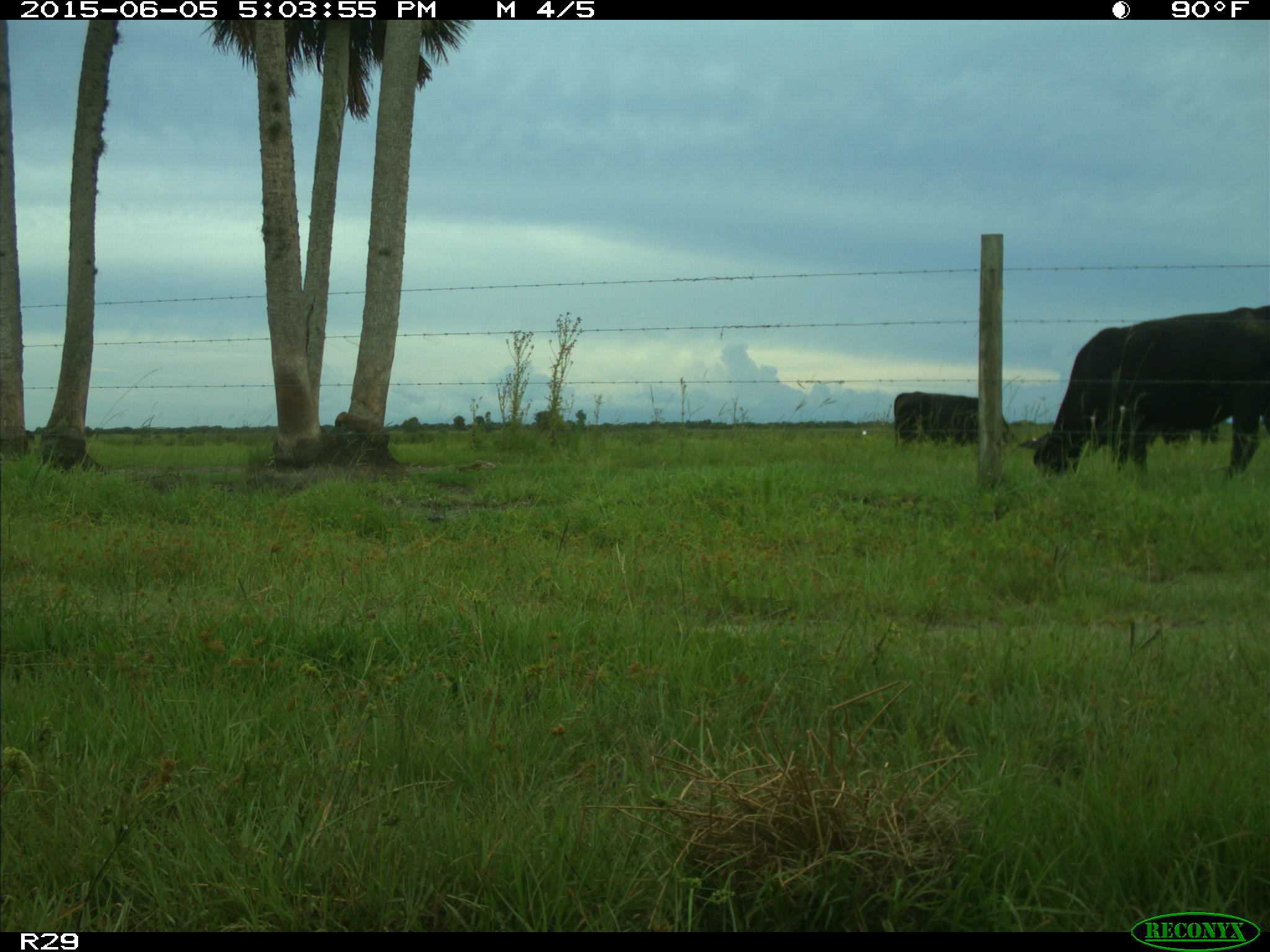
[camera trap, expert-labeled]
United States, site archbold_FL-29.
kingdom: Animalia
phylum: Chordata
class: Mammalia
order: Artiodactyla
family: Bovidae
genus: Bos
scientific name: Bos taurus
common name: domestic cow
Bos taurus (domestic cow).